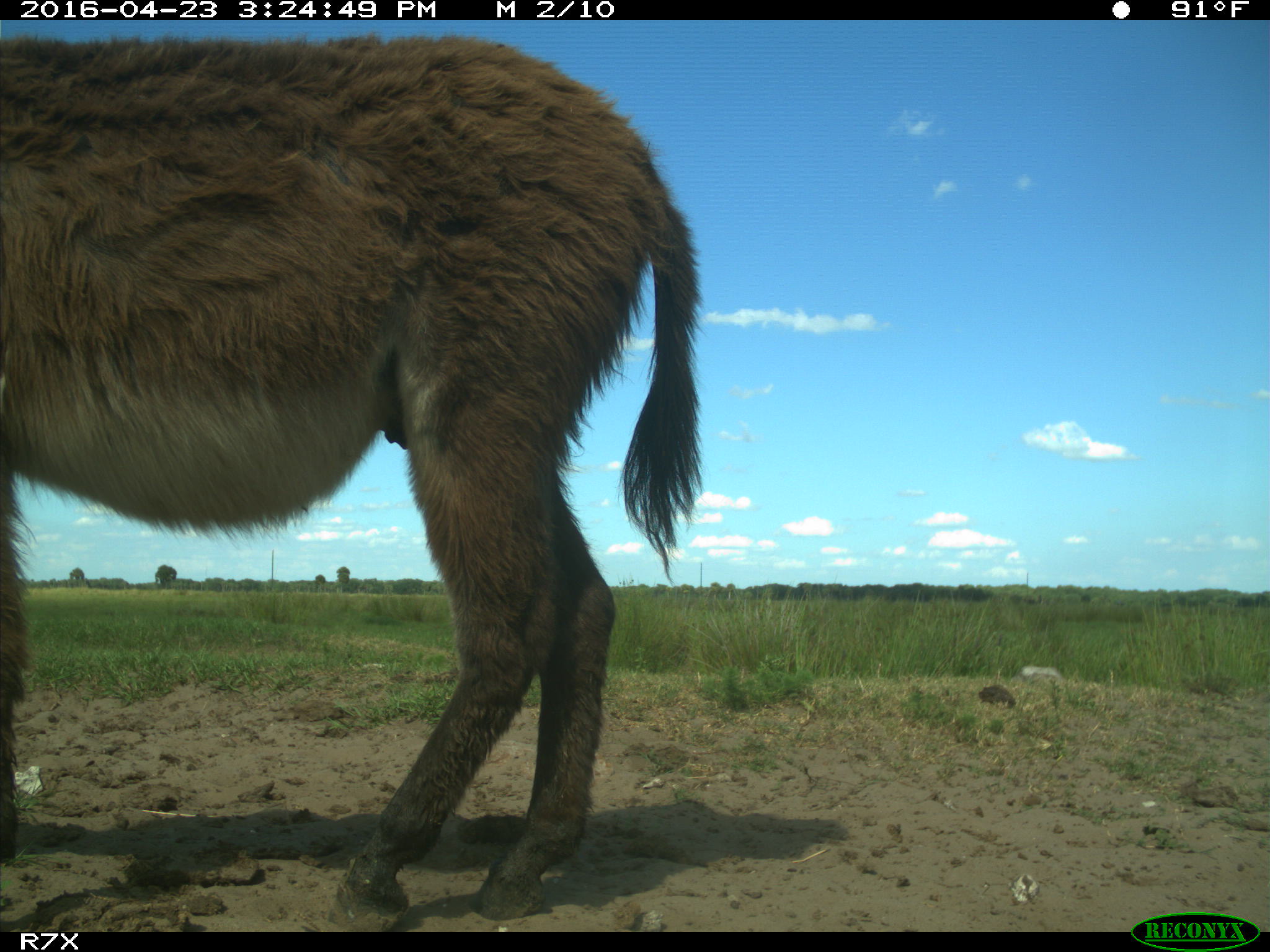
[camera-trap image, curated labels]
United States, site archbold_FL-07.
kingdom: Animalia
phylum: Chordata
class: Mammalia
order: Artiodactyla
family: Bovidae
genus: Bos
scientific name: Bos taurus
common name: domestic cow